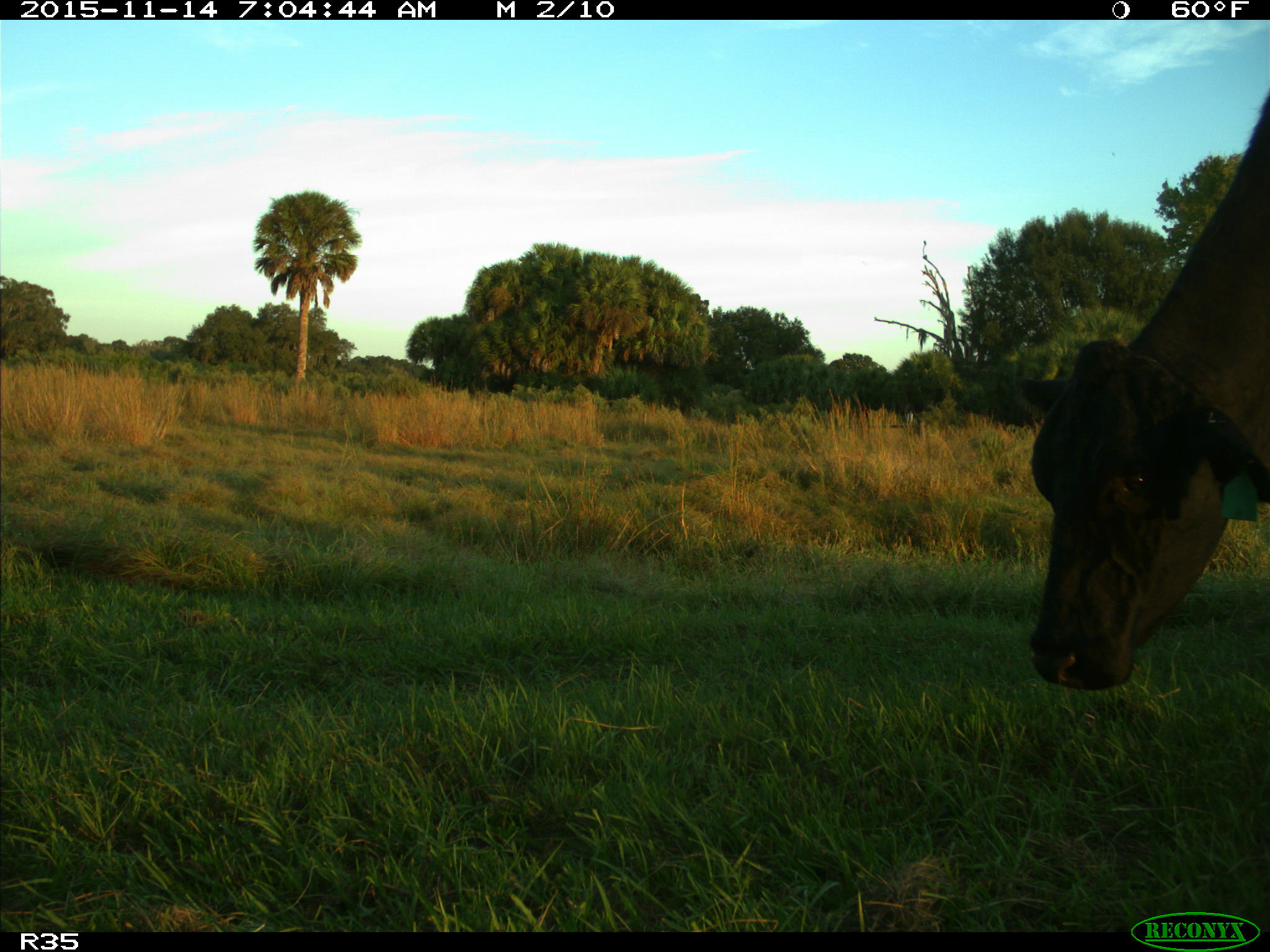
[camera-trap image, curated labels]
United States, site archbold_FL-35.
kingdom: Animalia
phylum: Chordata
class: Mammalia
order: Artiodactyla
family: Bovidae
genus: Bos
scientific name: Bos taurus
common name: domestic cow